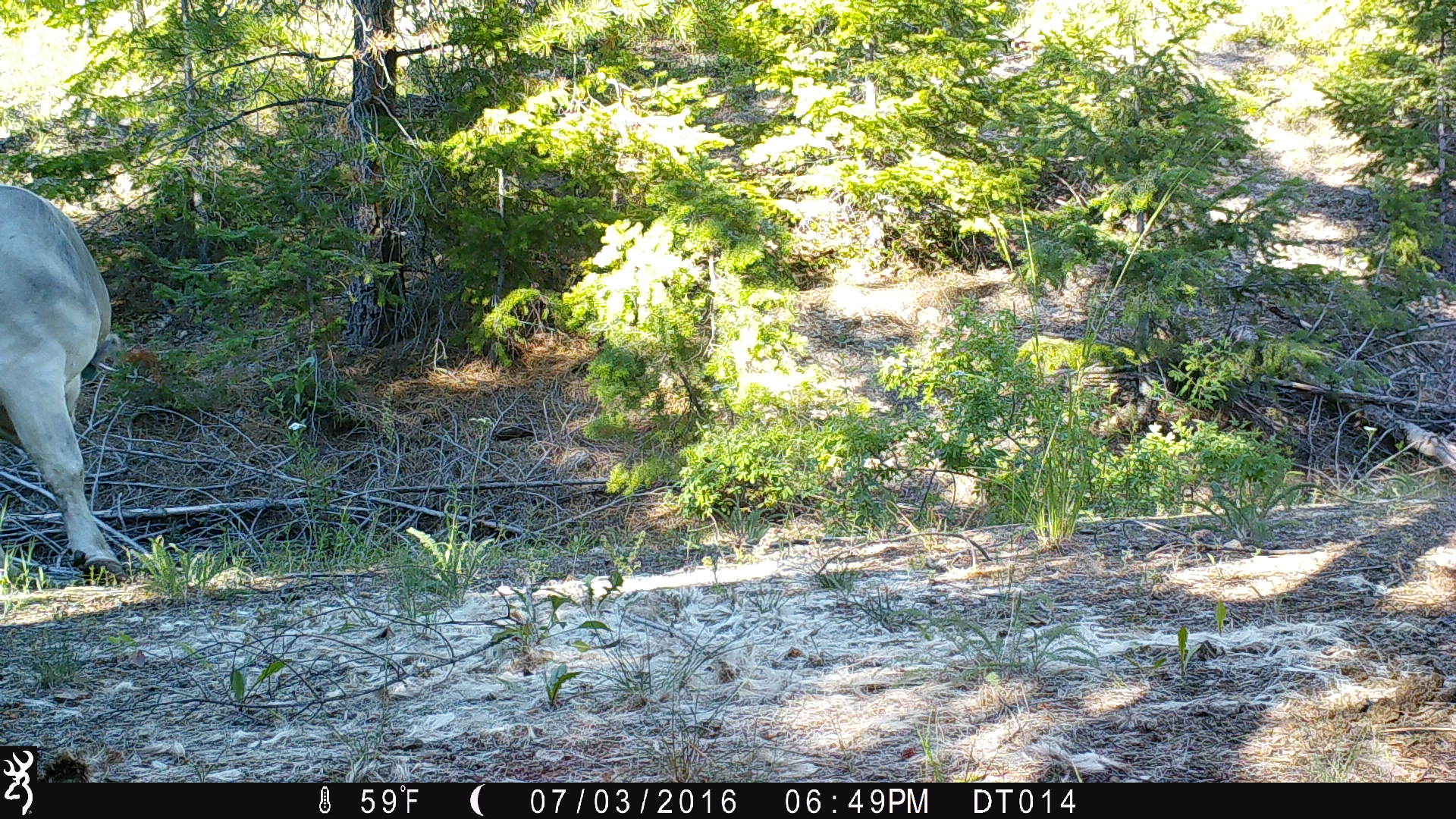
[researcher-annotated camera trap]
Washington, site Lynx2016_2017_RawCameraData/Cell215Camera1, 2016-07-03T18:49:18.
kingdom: Animalia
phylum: Chordata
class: Mammalia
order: Artiodactyla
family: Bovidae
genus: Bos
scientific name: Bos taurus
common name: domestic cattle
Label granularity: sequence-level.